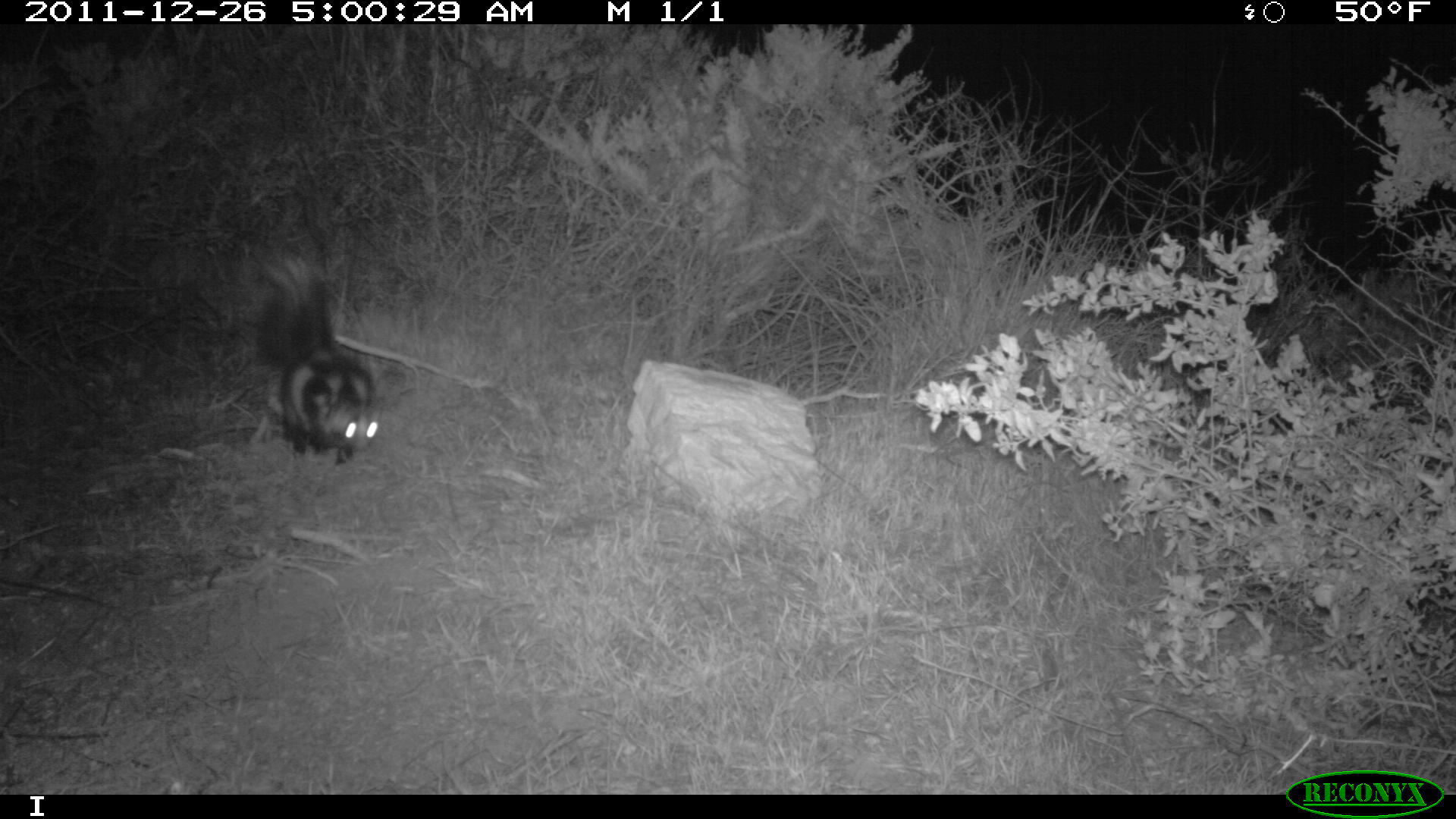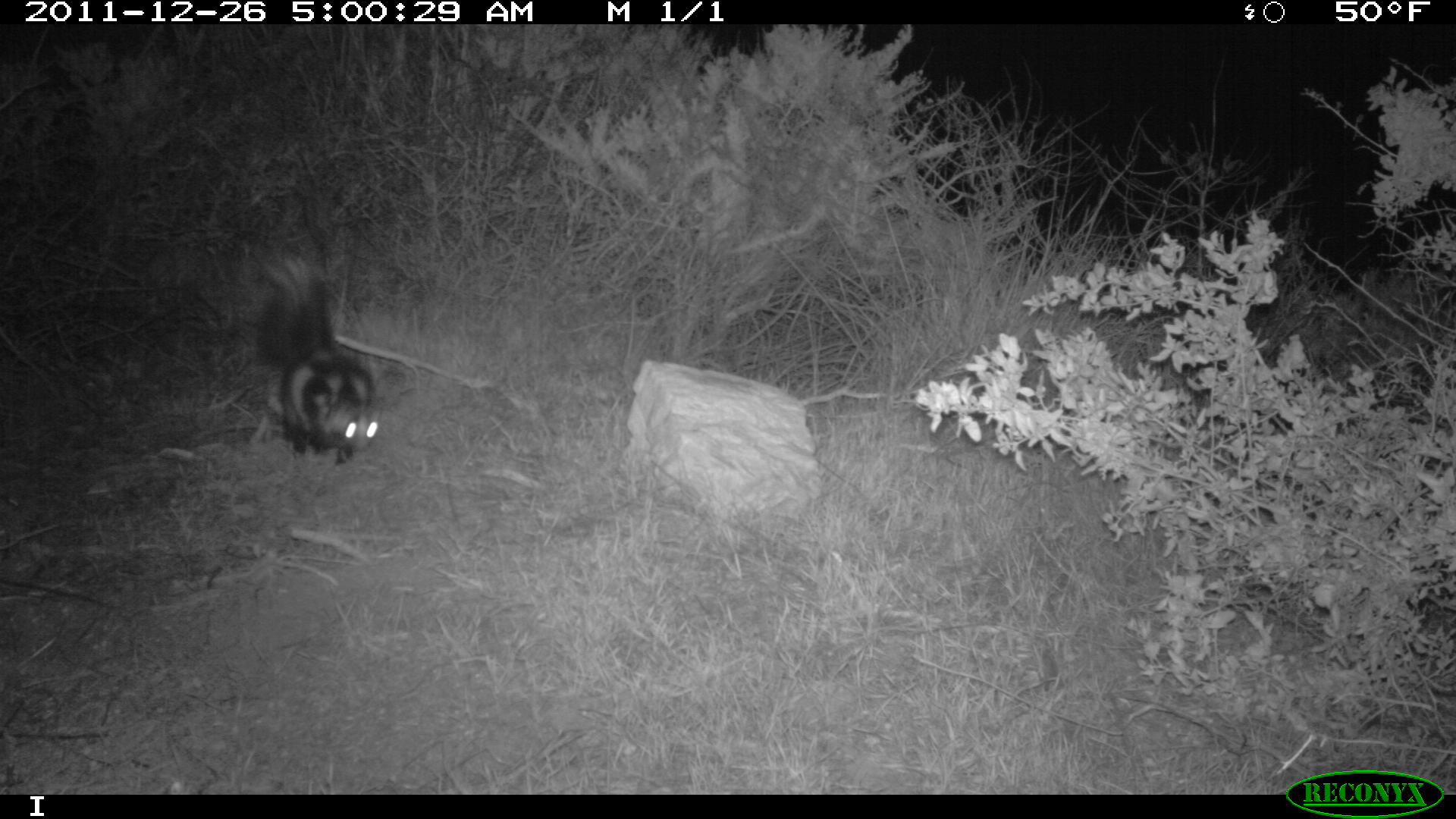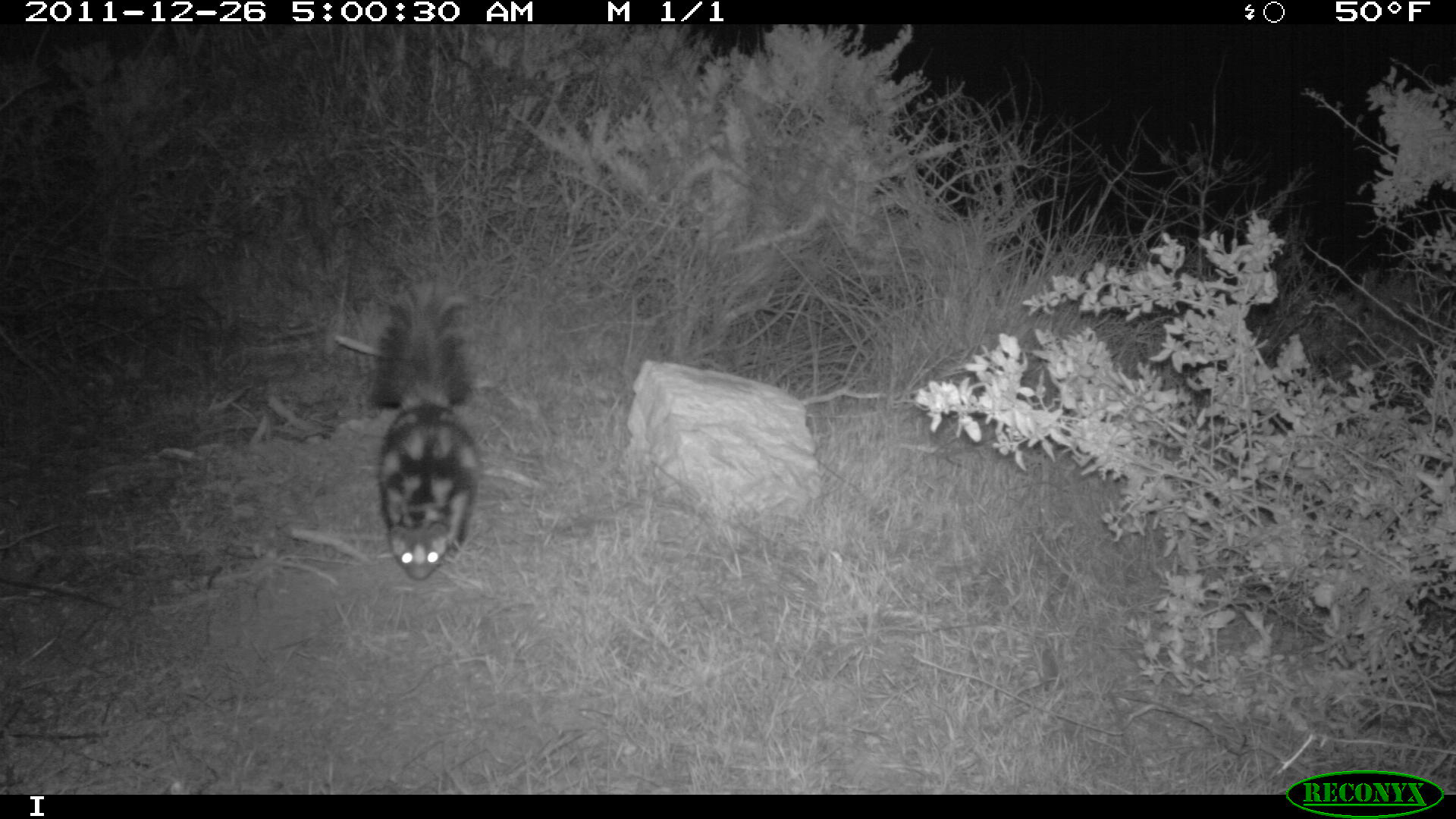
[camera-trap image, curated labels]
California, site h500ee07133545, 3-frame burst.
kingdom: Animalia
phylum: Chordata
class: Mammalia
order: Carnivora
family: Mephitidae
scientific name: Mephitidae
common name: skunk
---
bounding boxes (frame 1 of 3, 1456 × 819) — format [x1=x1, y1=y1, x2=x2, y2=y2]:
skunk: [x1=253, y1=246, x2=383, y2=463]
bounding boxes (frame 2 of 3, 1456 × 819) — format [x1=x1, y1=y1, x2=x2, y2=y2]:
skunk: [x1=253, y1=258, x2=379, y2=465]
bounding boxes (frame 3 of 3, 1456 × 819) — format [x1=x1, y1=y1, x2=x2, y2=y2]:
skunk: [x1=369, y1=279, x2=480, y2=579]